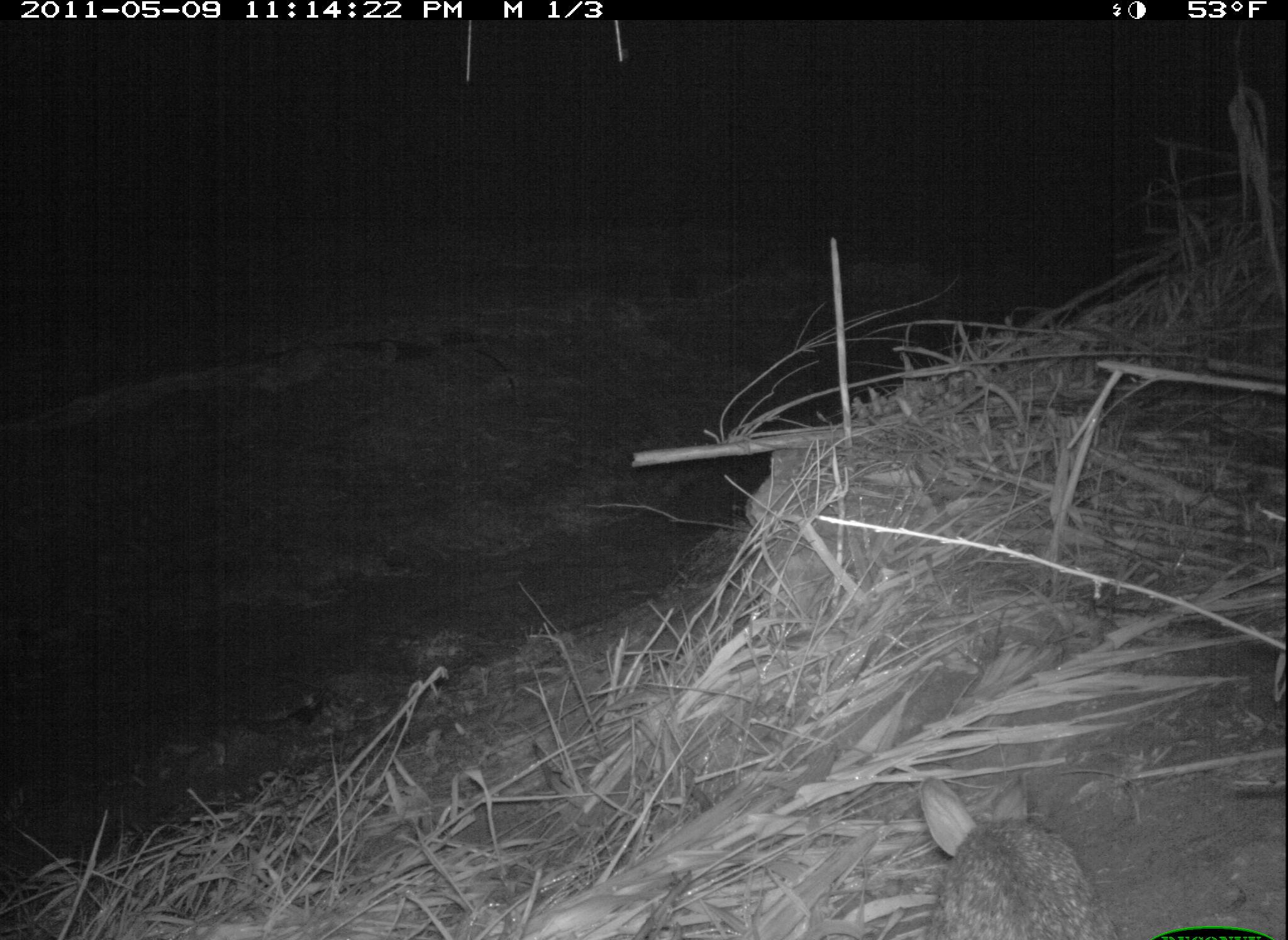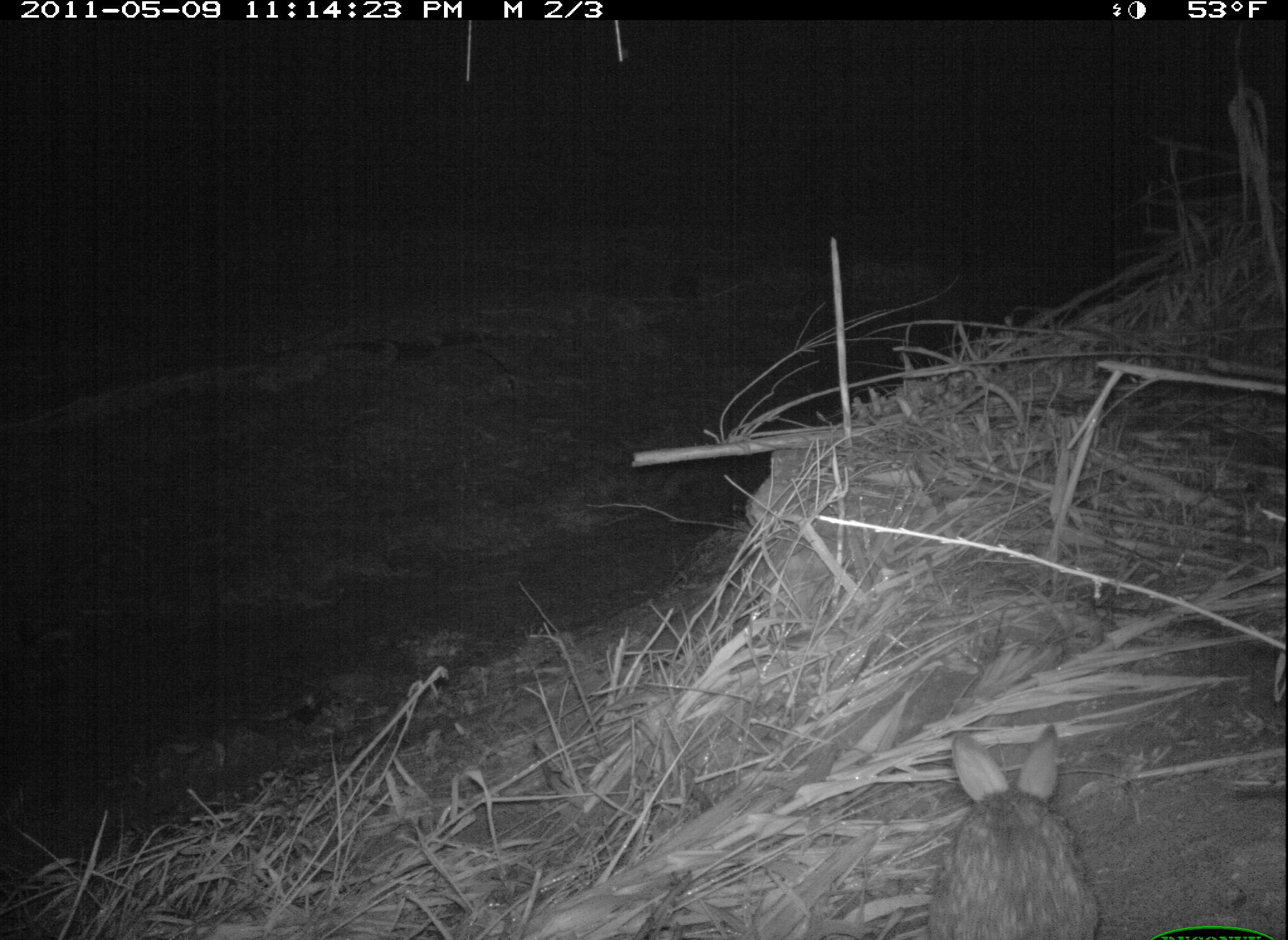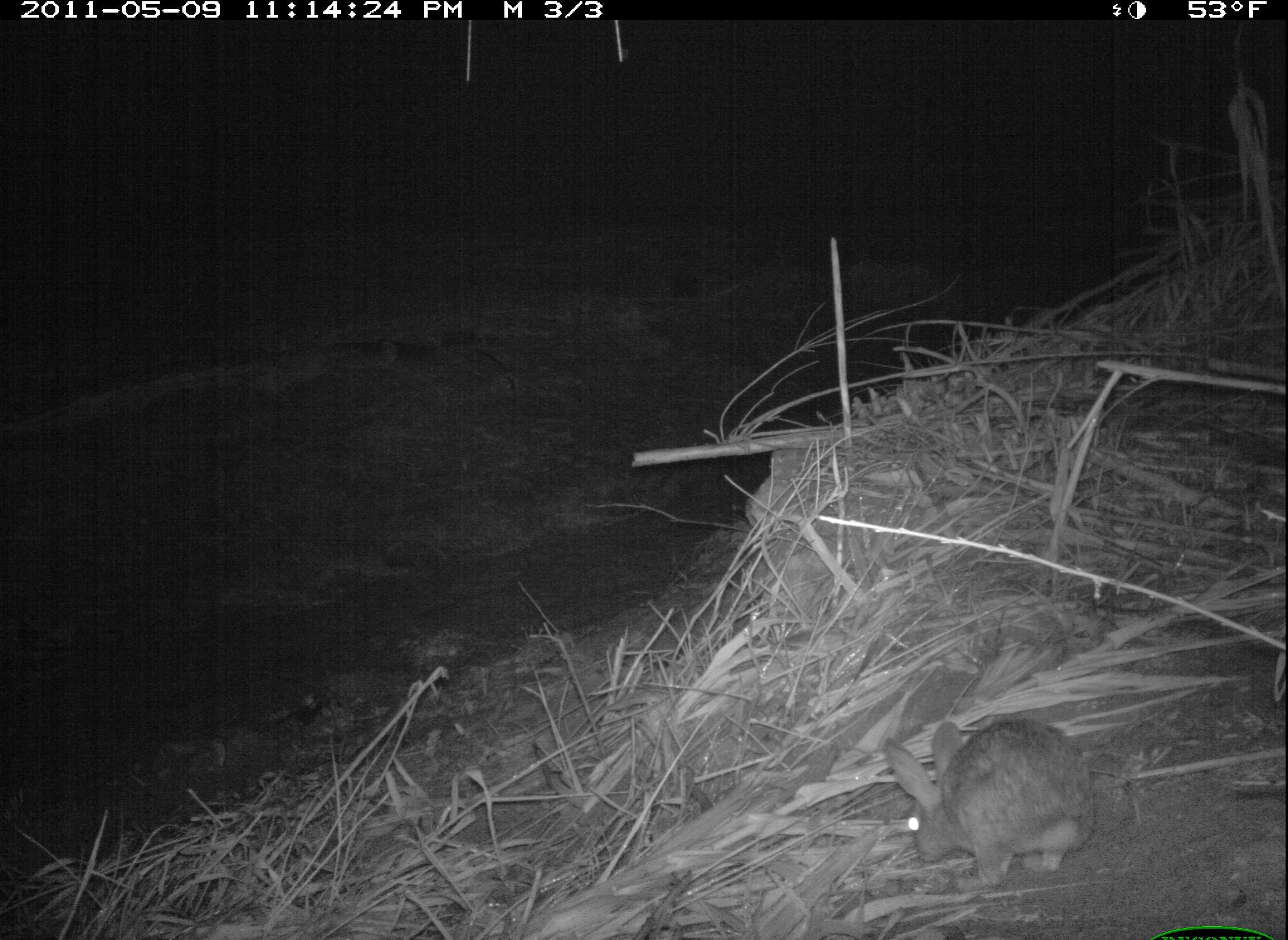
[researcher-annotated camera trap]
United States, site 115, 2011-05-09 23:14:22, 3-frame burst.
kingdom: Animalia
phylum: Chordata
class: Mammalia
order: Lagomorpha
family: Leporidae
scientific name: Leporidae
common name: rabbits and hares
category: rabbit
Rabbit (rabbits and hares) (Leporidae).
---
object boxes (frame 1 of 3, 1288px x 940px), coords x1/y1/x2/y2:
rabbit: 894/768/1121/940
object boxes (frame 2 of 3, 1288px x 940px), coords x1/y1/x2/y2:
rabbit: 924/726/1109/940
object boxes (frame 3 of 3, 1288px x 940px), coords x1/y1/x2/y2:
rabbit: 873/714/1117/894